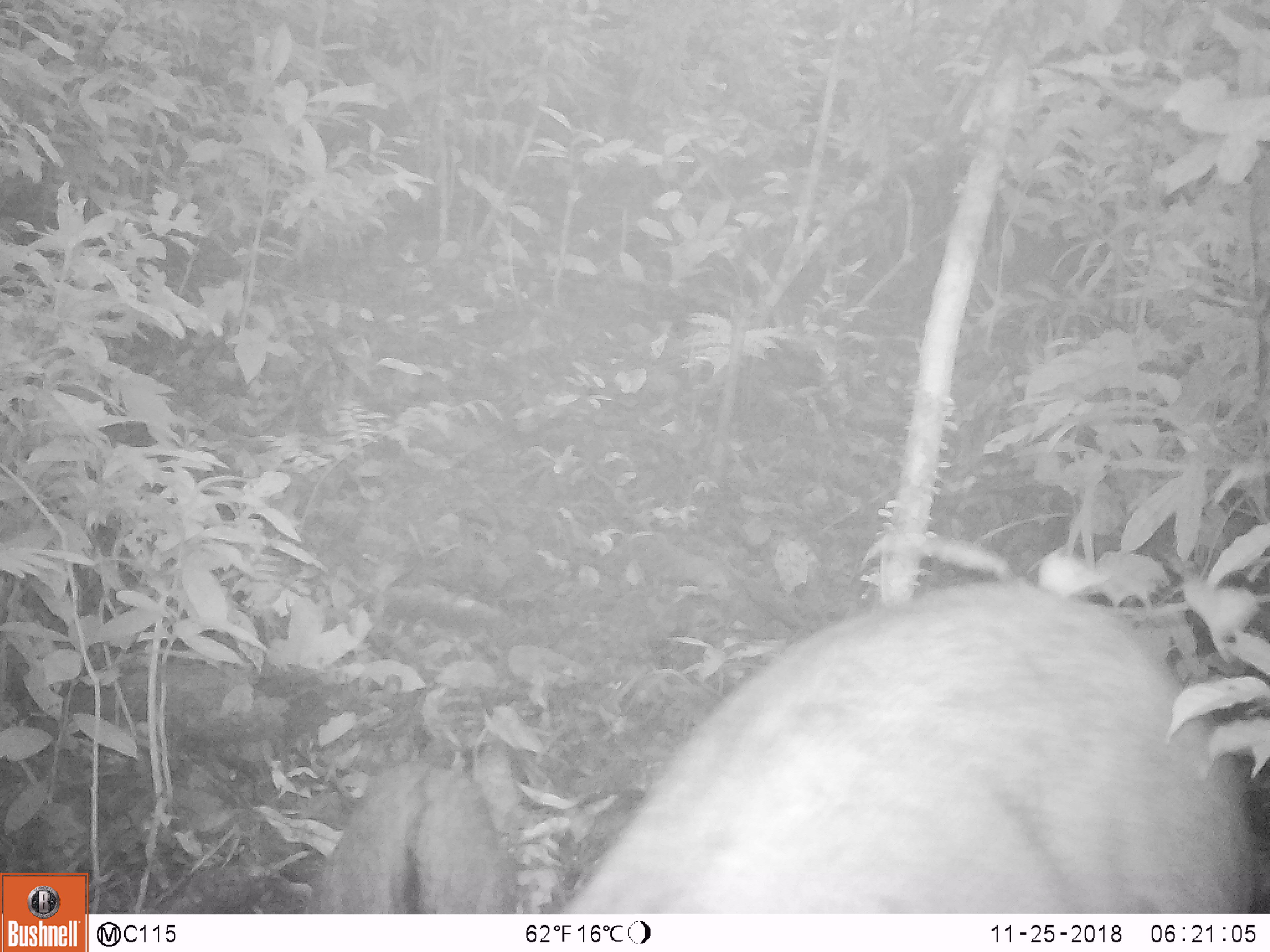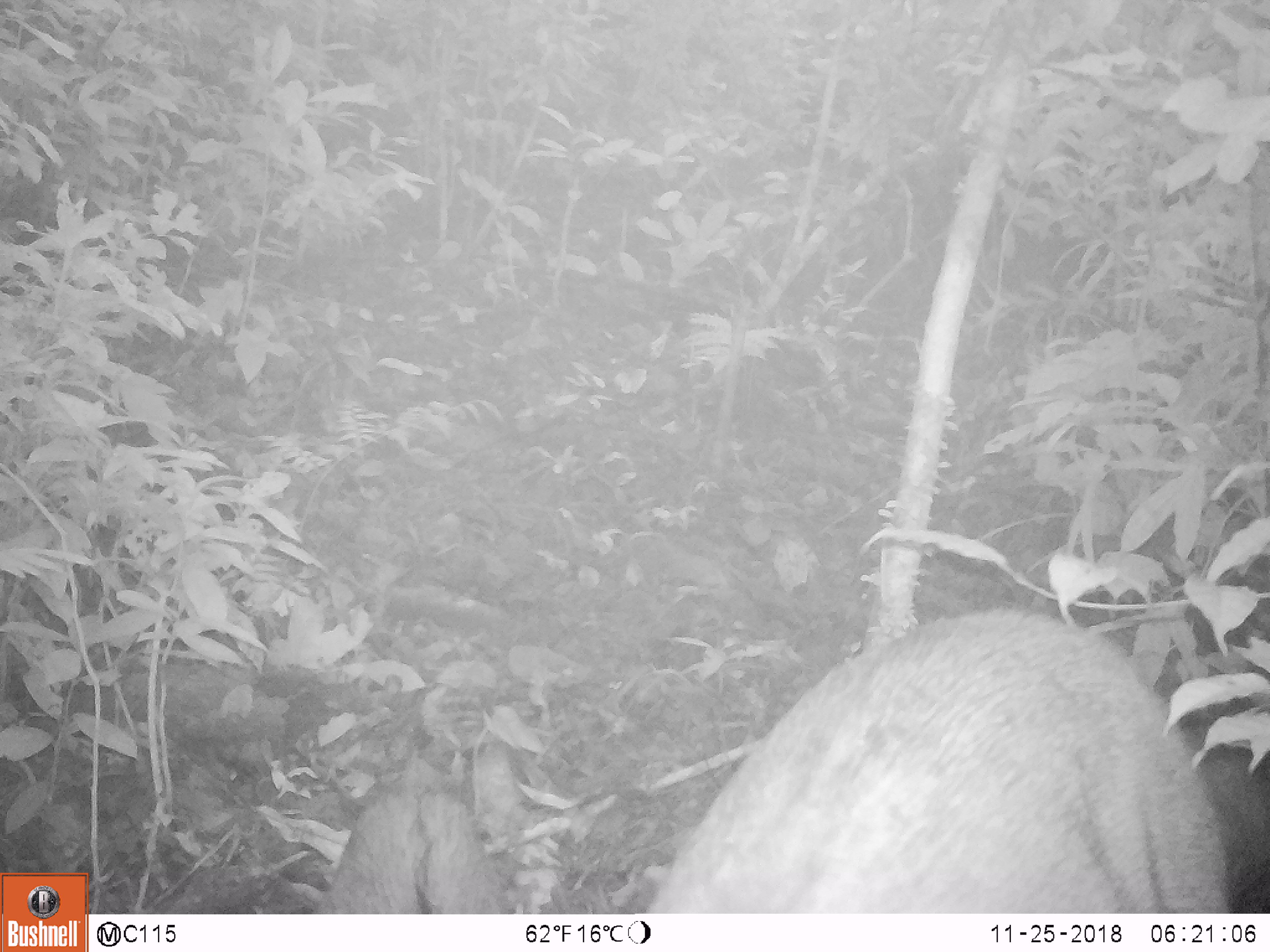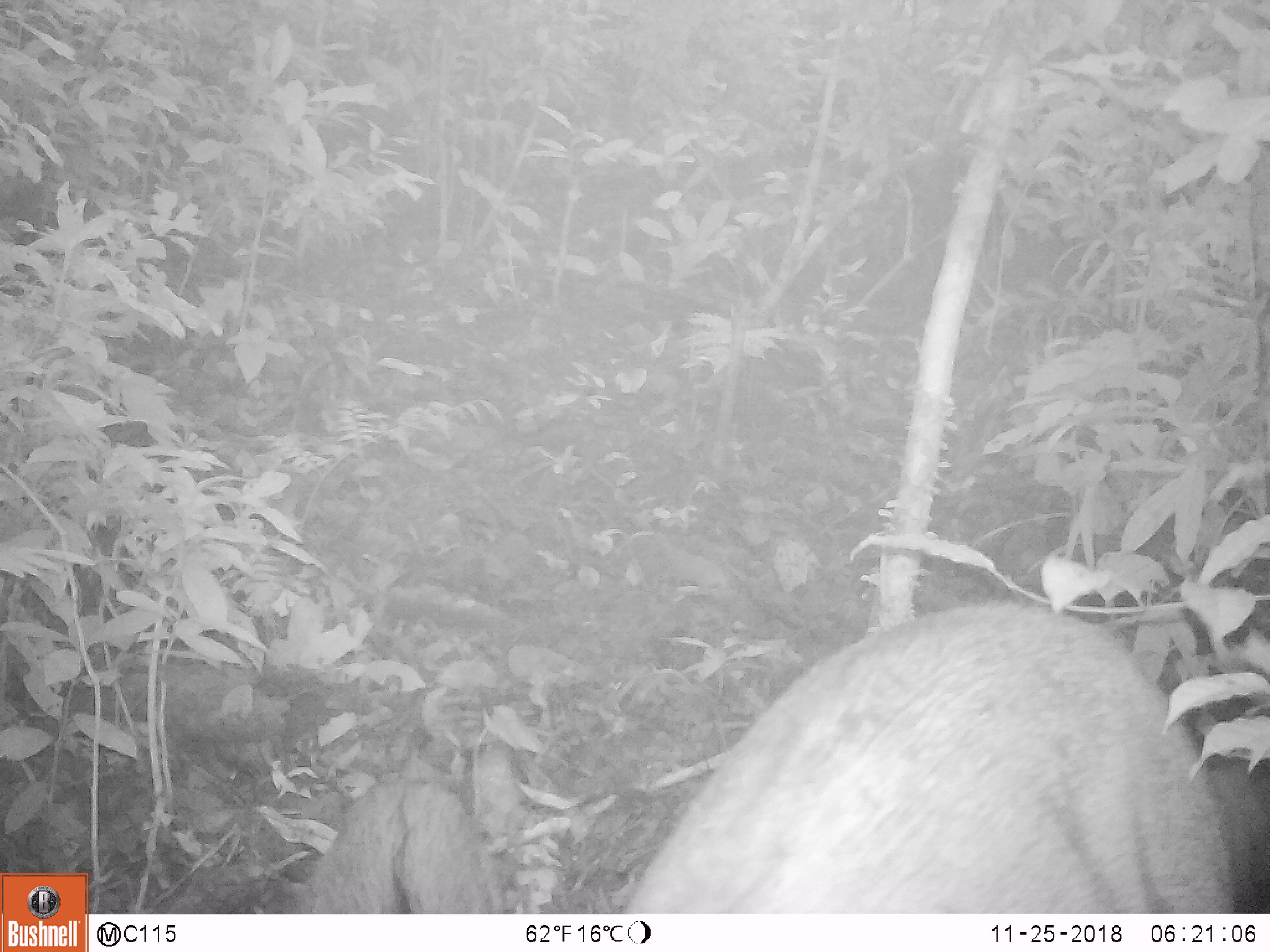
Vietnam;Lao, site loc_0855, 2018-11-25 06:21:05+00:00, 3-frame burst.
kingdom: Animalia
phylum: Chordata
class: Mammalia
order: Artiodactyla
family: Suidae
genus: Sus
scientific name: Sus scrofa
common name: eurasian wild pig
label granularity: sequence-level